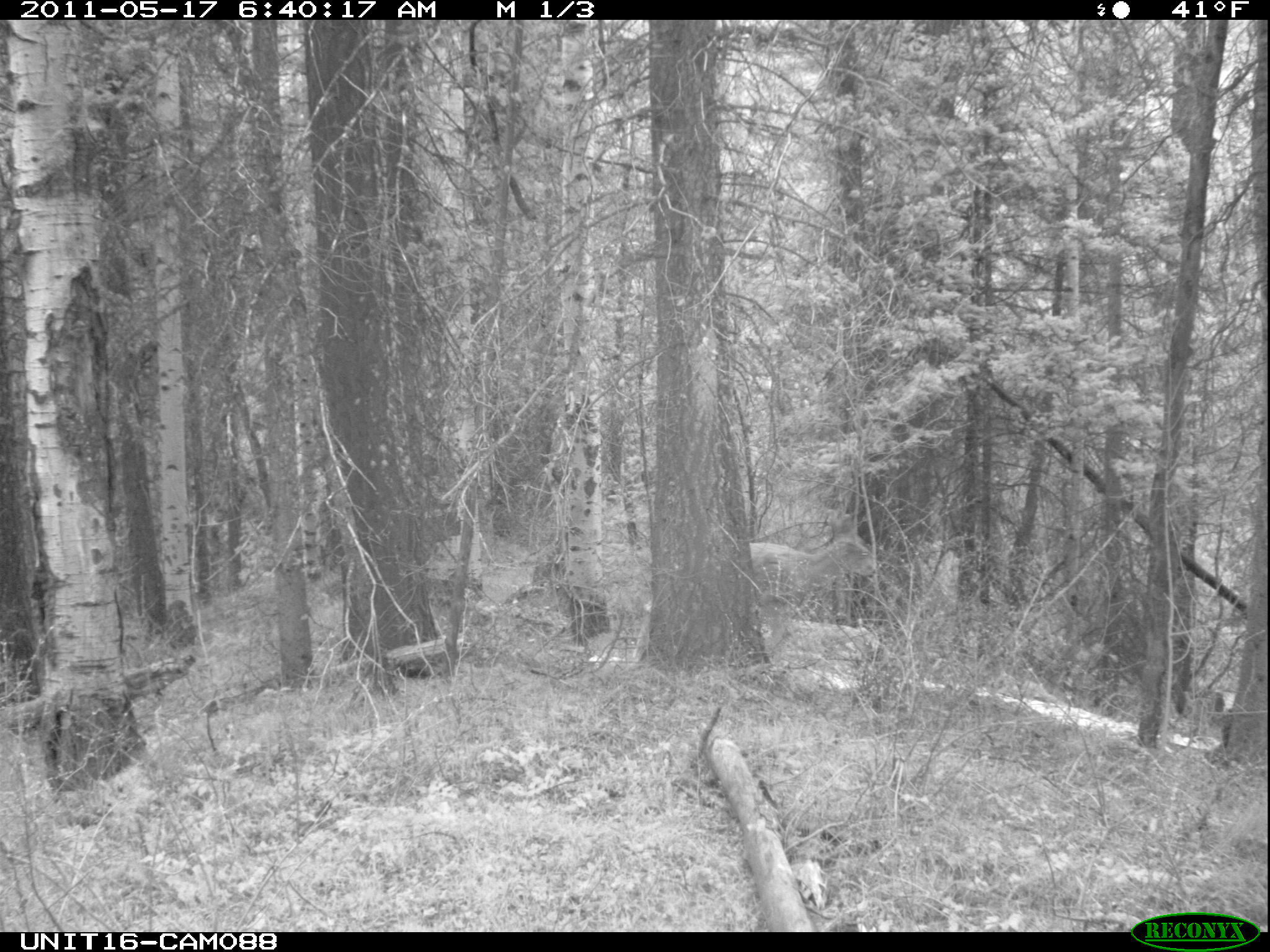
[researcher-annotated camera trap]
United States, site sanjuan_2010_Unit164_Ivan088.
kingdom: Animalia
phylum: Chordata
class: Mammalia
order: Artiodactyla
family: Cervidae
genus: Odocoileus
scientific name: Odocoileus hemionus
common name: mule deer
Odocoileus hemionus (mule deer).